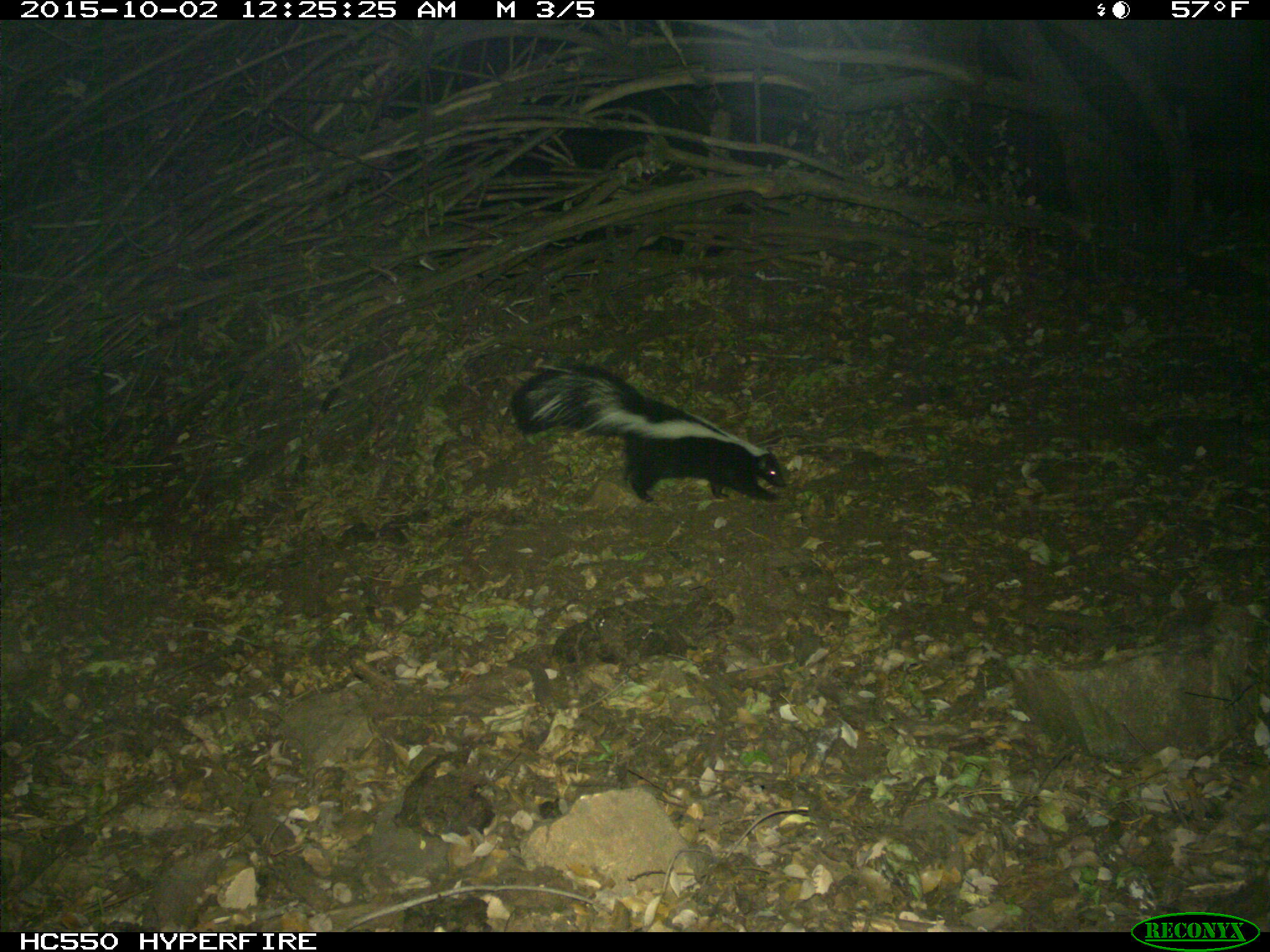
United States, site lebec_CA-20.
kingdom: Animalia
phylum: Chordata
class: Mammalia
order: Carnivora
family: Mephitidae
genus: Mephitis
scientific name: Mephitis mephitis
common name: striped skunk